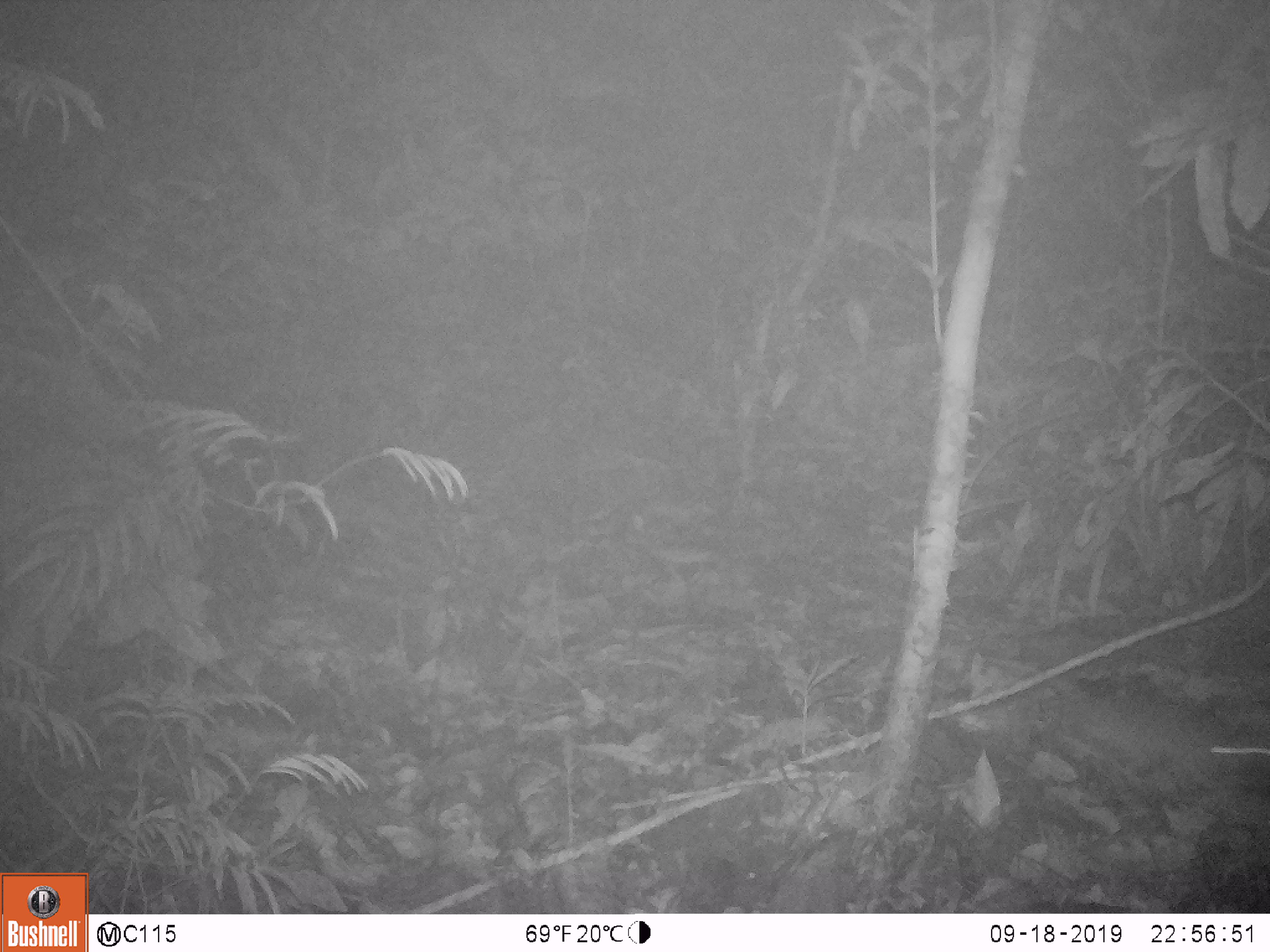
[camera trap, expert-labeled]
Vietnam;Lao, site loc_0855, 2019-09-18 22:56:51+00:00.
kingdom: Animalia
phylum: Chordata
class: Mammalia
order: Rodentia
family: Muridae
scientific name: Muridae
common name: old-world mice and rats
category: unidentified murid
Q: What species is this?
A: Unidentified murid (old-world mice and rats) (Muridae).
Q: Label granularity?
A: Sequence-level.